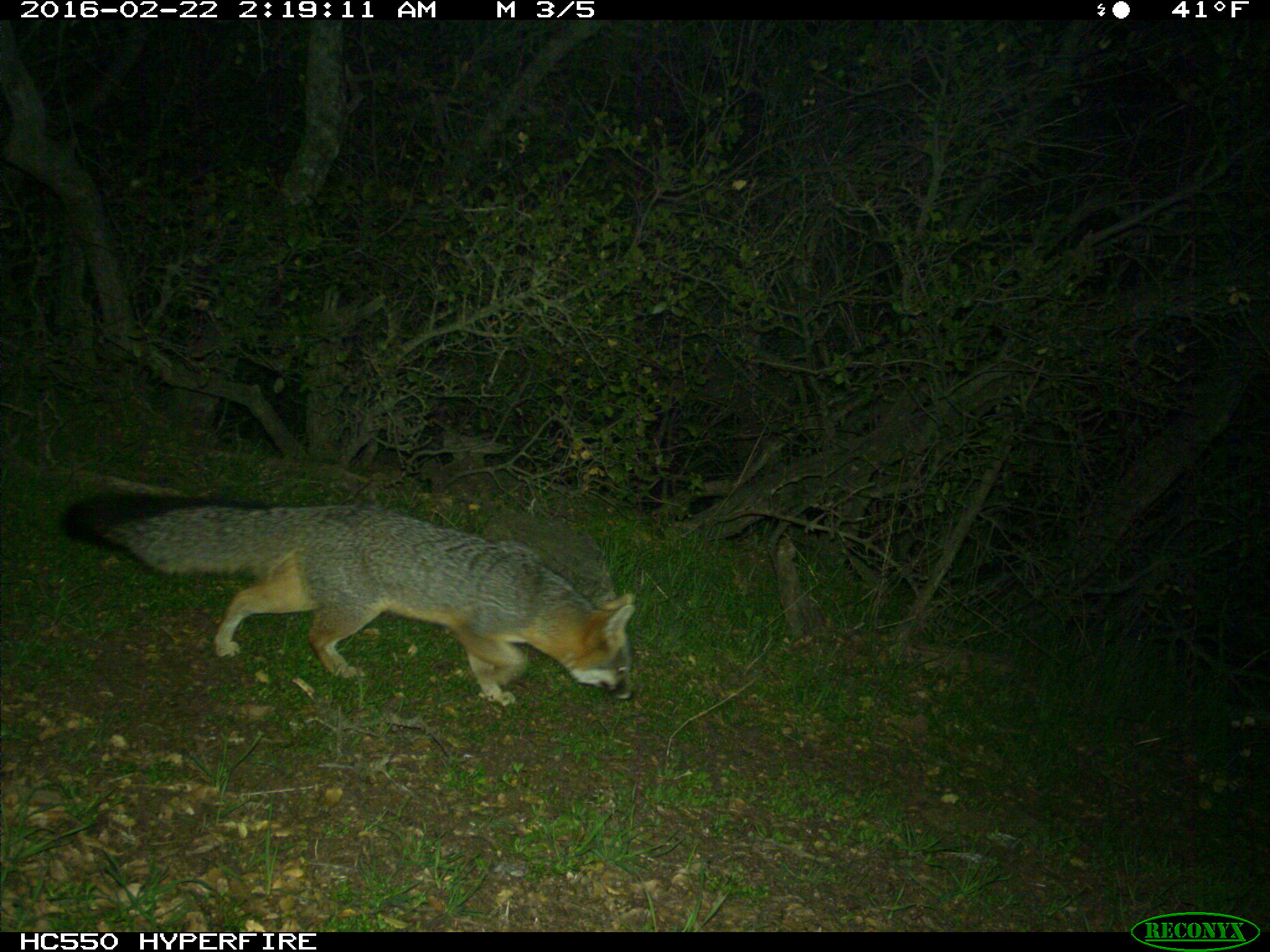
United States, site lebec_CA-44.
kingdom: Animalia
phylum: Chordata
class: Mammalia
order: Carnivora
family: Canidae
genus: Urocyon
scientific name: Urocyon cinereoargenteus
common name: gray fox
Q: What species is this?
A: Urocyon cinereoargenteus (gray fox).